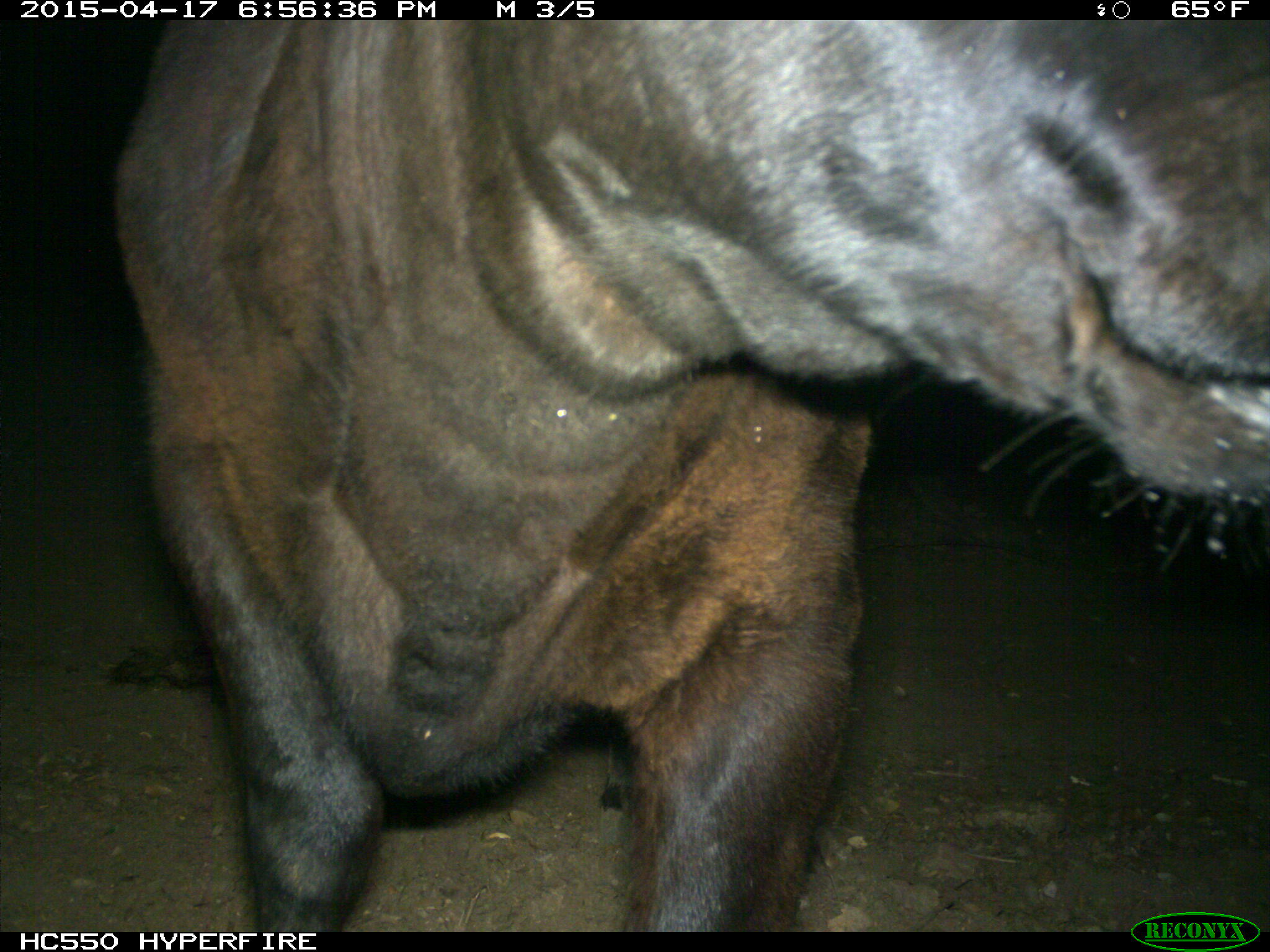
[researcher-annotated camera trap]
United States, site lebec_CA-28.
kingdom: Animalia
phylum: Chordata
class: Mammalia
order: Artiodactyla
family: Bovidae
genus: Bos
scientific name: Bos taurus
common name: domestic cow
Bos taurus (domestic cow).